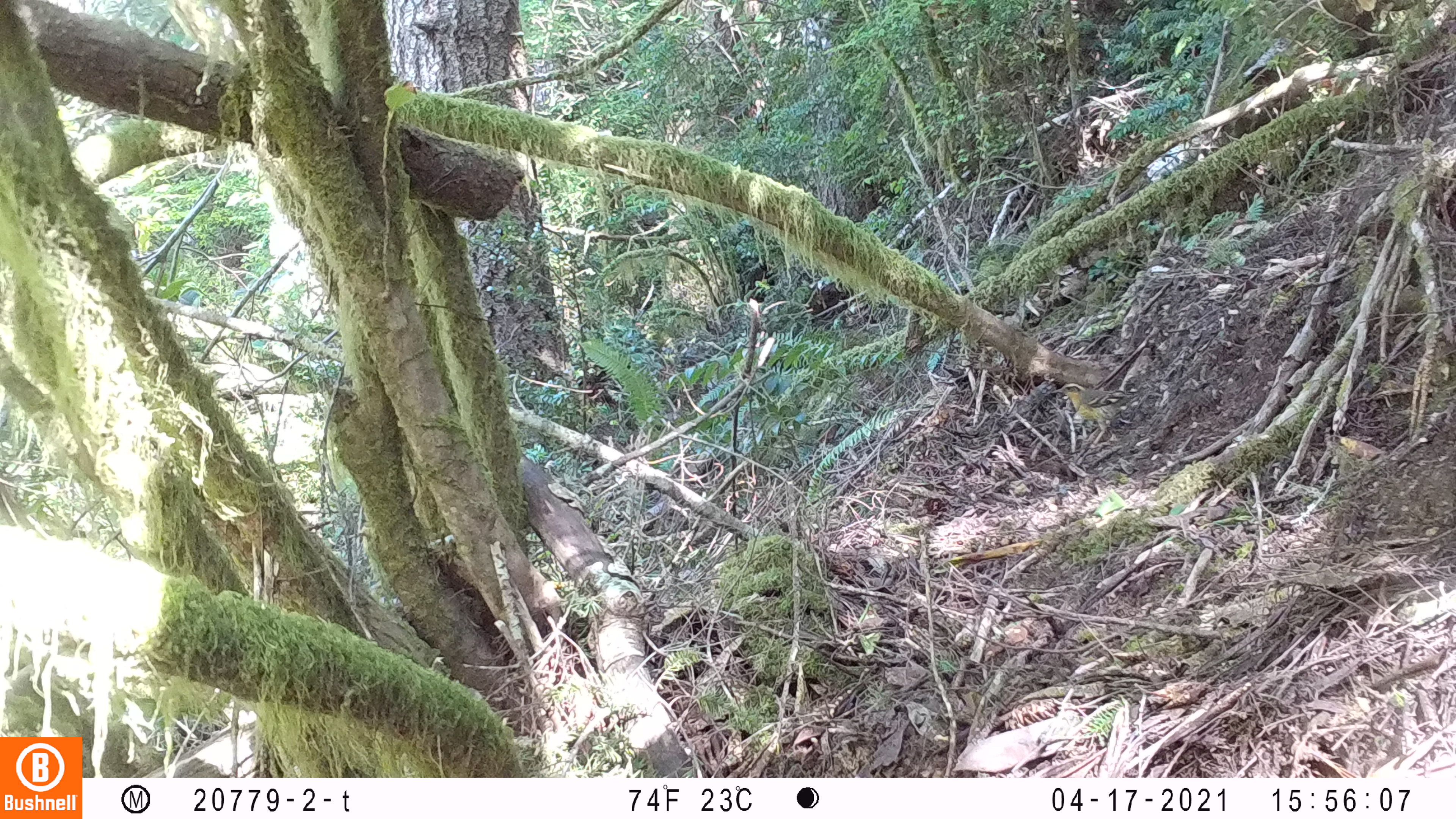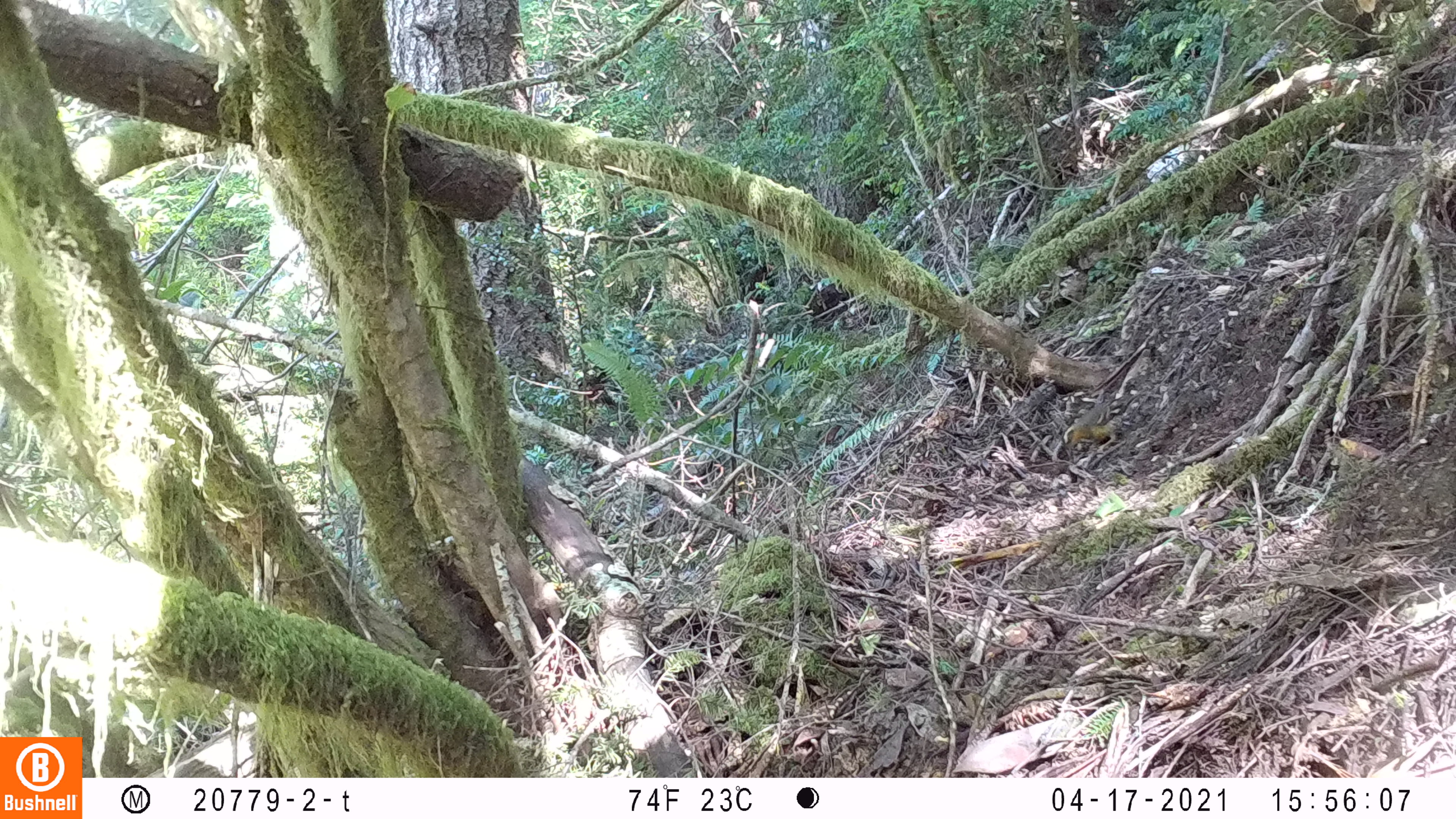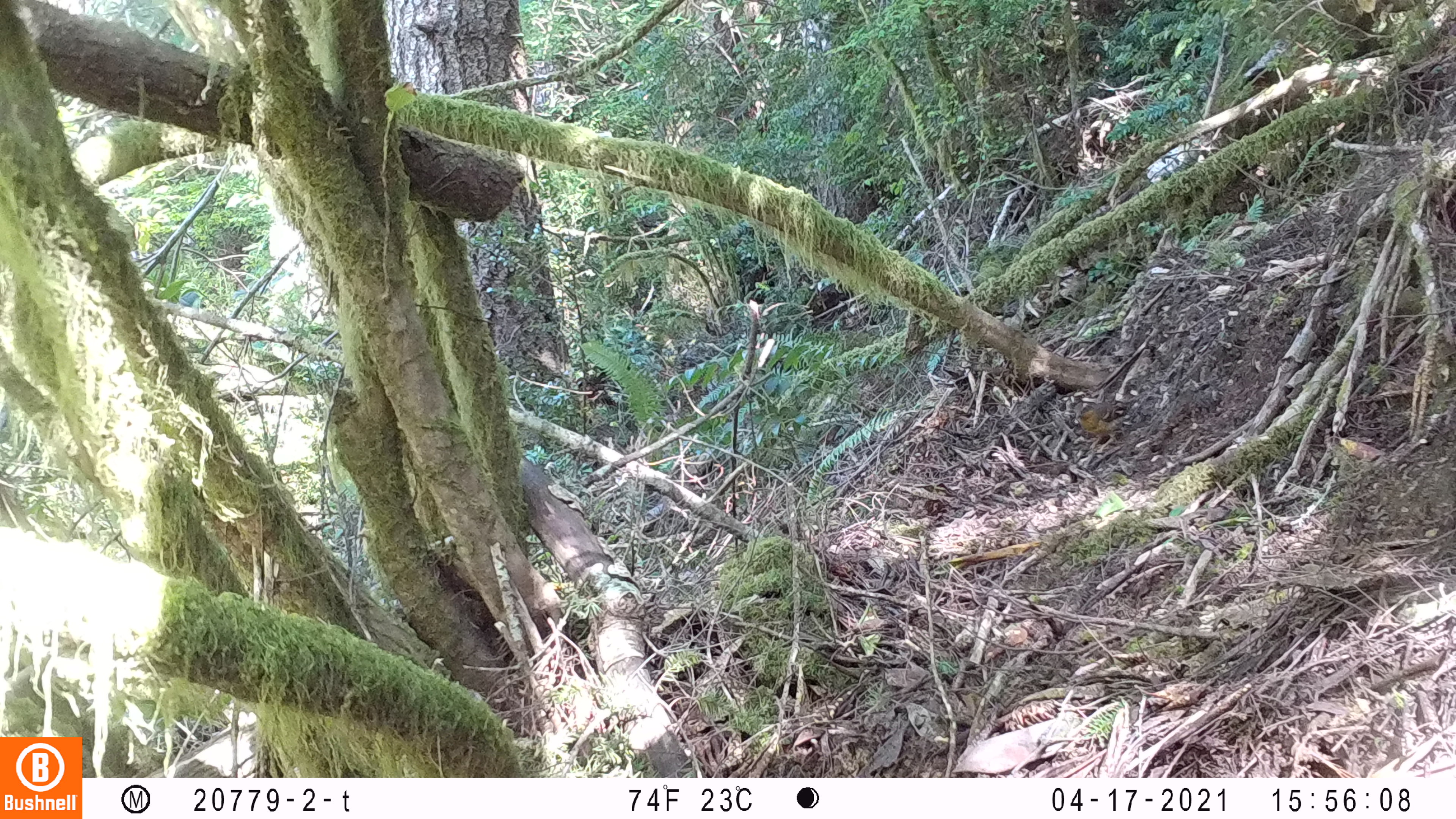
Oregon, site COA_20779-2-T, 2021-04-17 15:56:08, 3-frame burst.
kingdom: Animalia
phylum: Chordata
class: Aves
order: Passeriformes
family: Turdidae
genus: Ixoreus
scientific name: Ixoreus naevius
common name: varied thrush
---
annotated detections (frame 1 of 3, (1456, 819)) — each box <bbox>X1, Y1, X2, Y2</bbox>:
varied thrush: <bbox>1036, 365, 1172, 450</bbox>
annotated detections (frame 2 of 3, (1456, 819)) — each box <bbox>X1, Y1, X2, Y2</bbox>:
varied thrush: <bbox>1022, 360, 1174, 479</bbox>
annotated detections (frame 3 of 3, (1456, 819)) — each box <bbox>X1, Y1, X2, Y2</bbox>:
varied thrush: <bbox>1051, 370, 1178, 468</bbox>